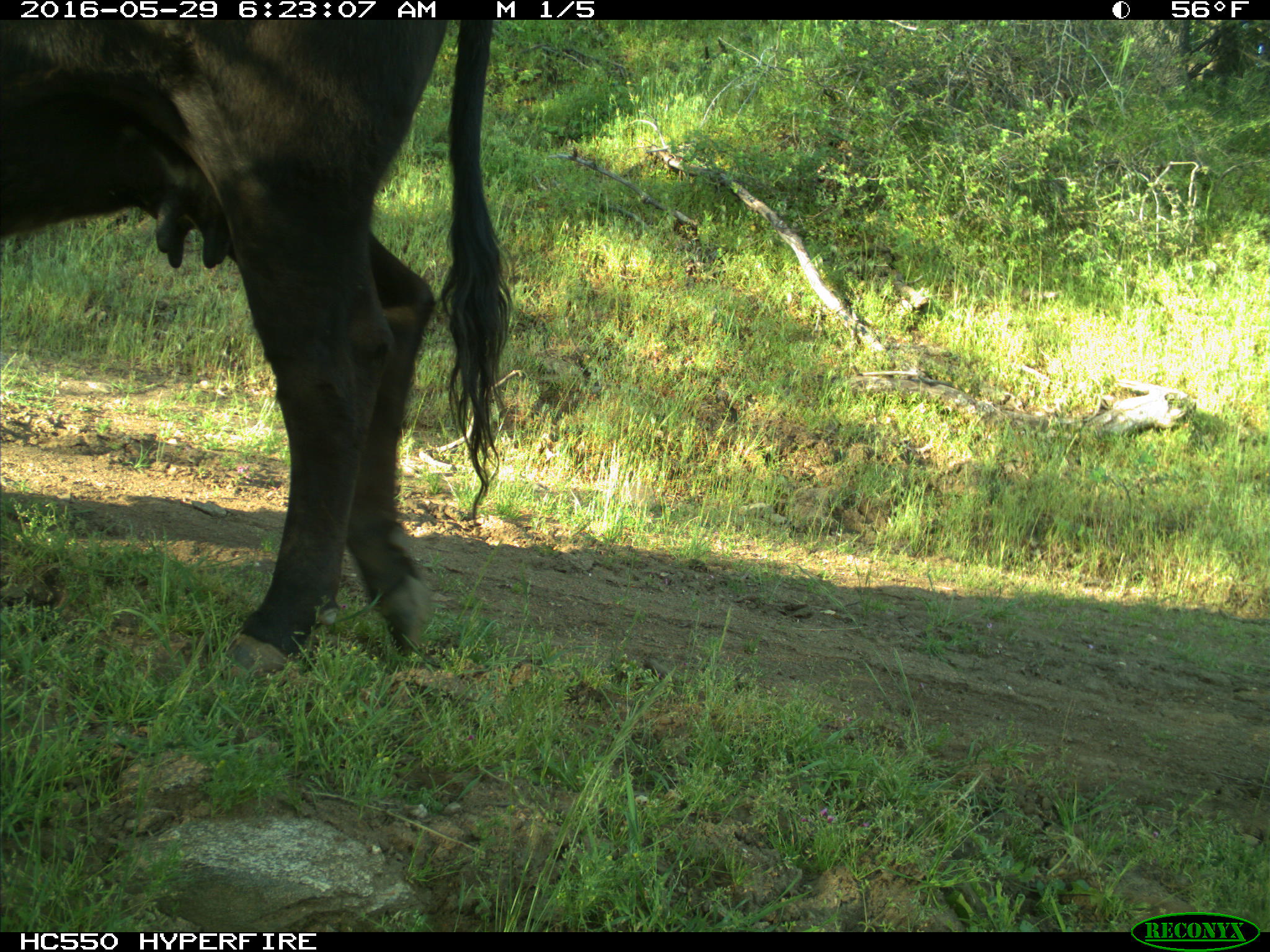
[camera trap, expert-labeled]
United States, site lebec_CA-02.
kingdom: Animalia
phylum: Chordata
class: Mammalia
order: Artiodactyla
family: Bovidae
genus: Bos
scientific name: Bos taurus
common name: domestic cow